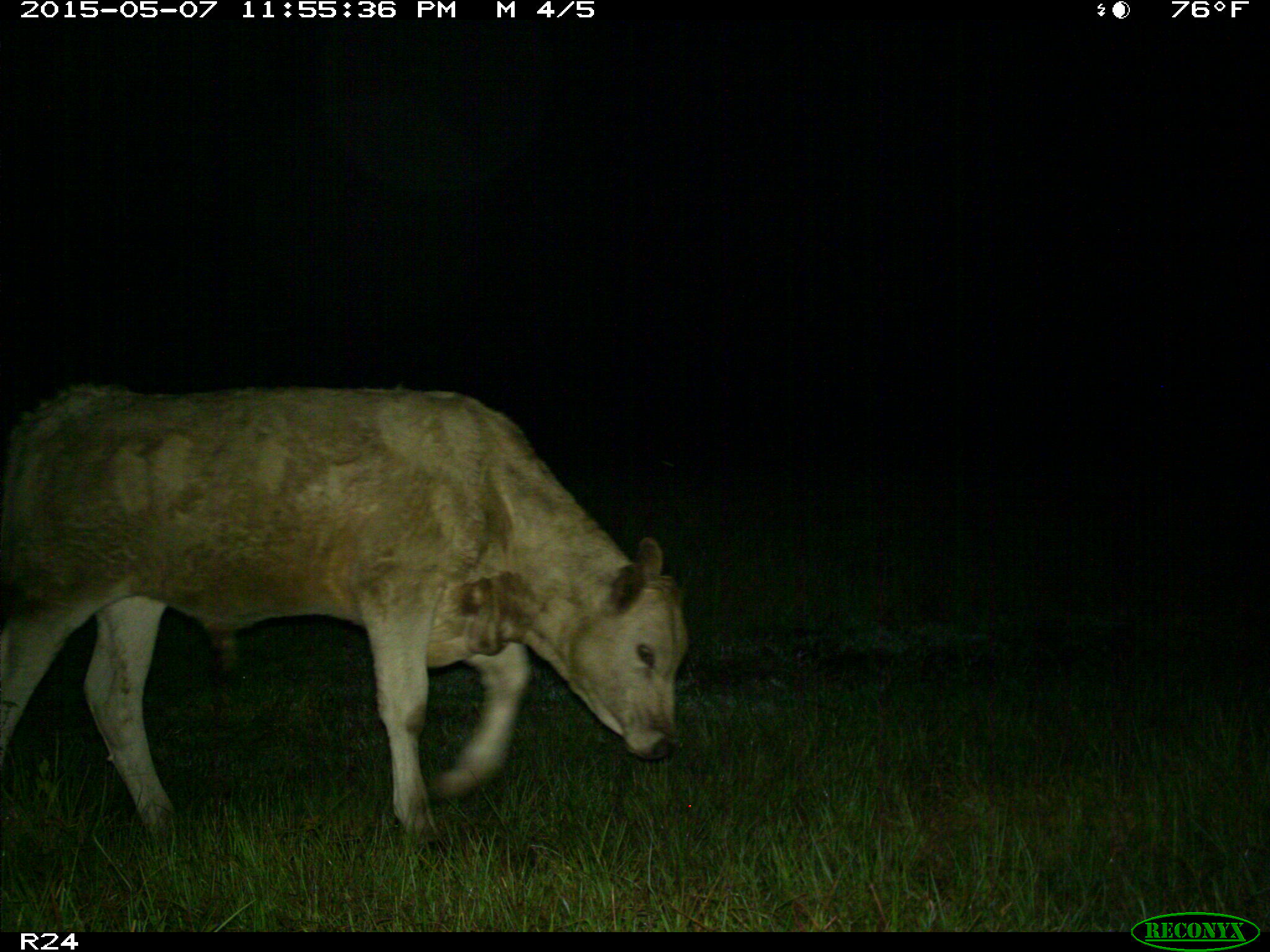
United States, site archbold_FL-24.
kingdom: Animalia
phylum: Chordata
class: Mammalia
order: Artiodactyla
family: Bovidae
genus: Bos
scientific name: Bos taurus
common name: domestic cow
Bos taurus (domestic cow).